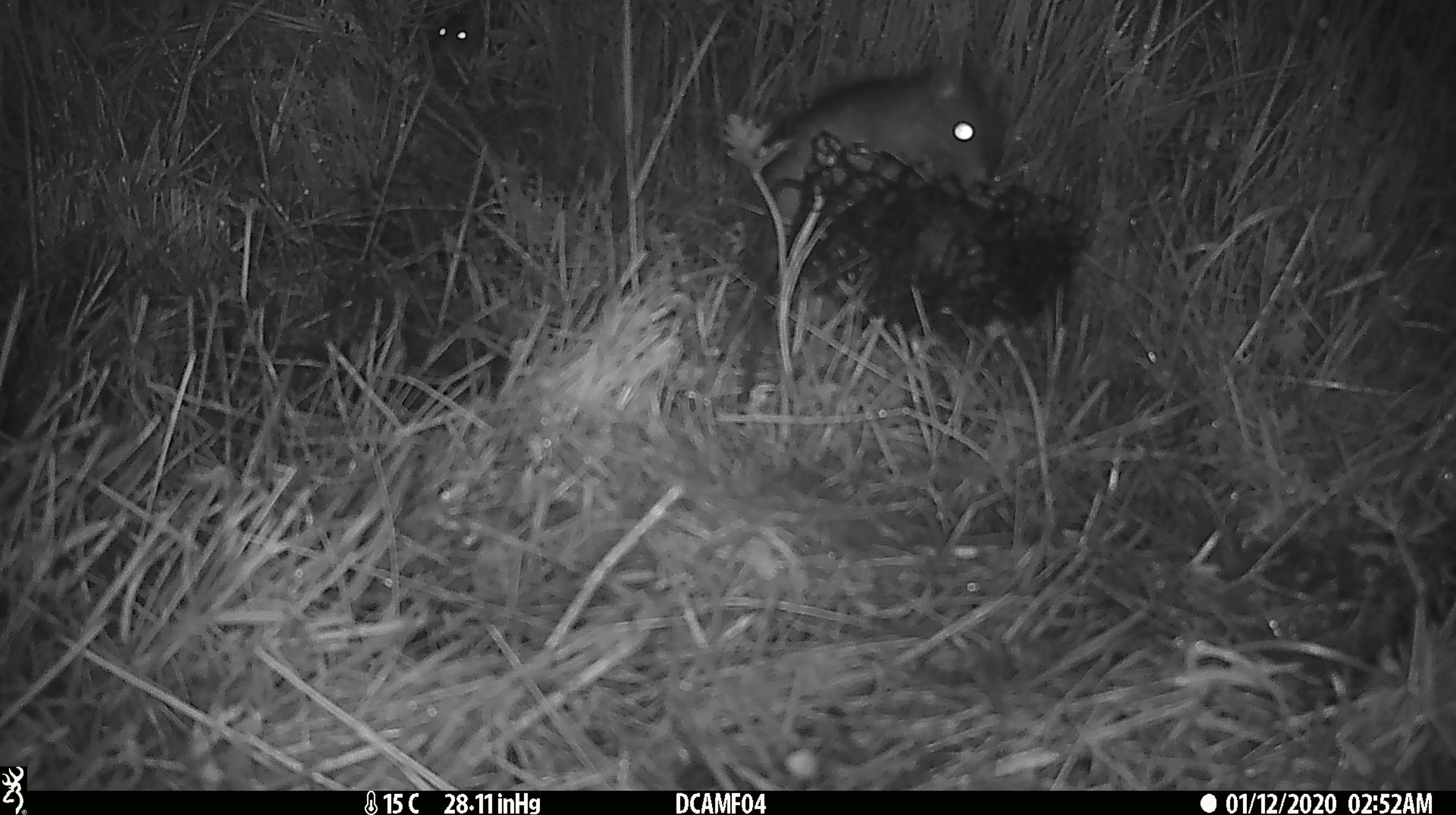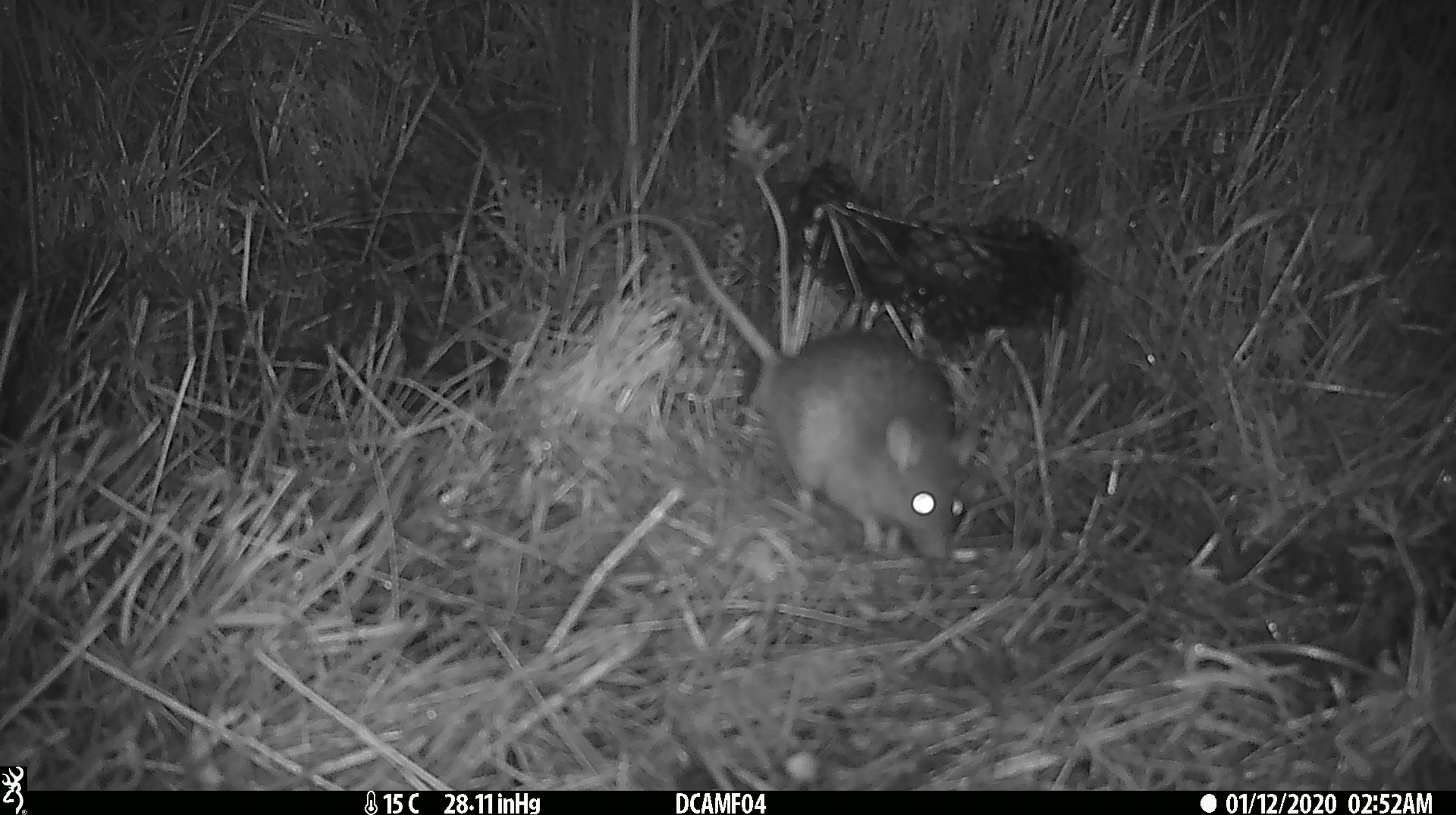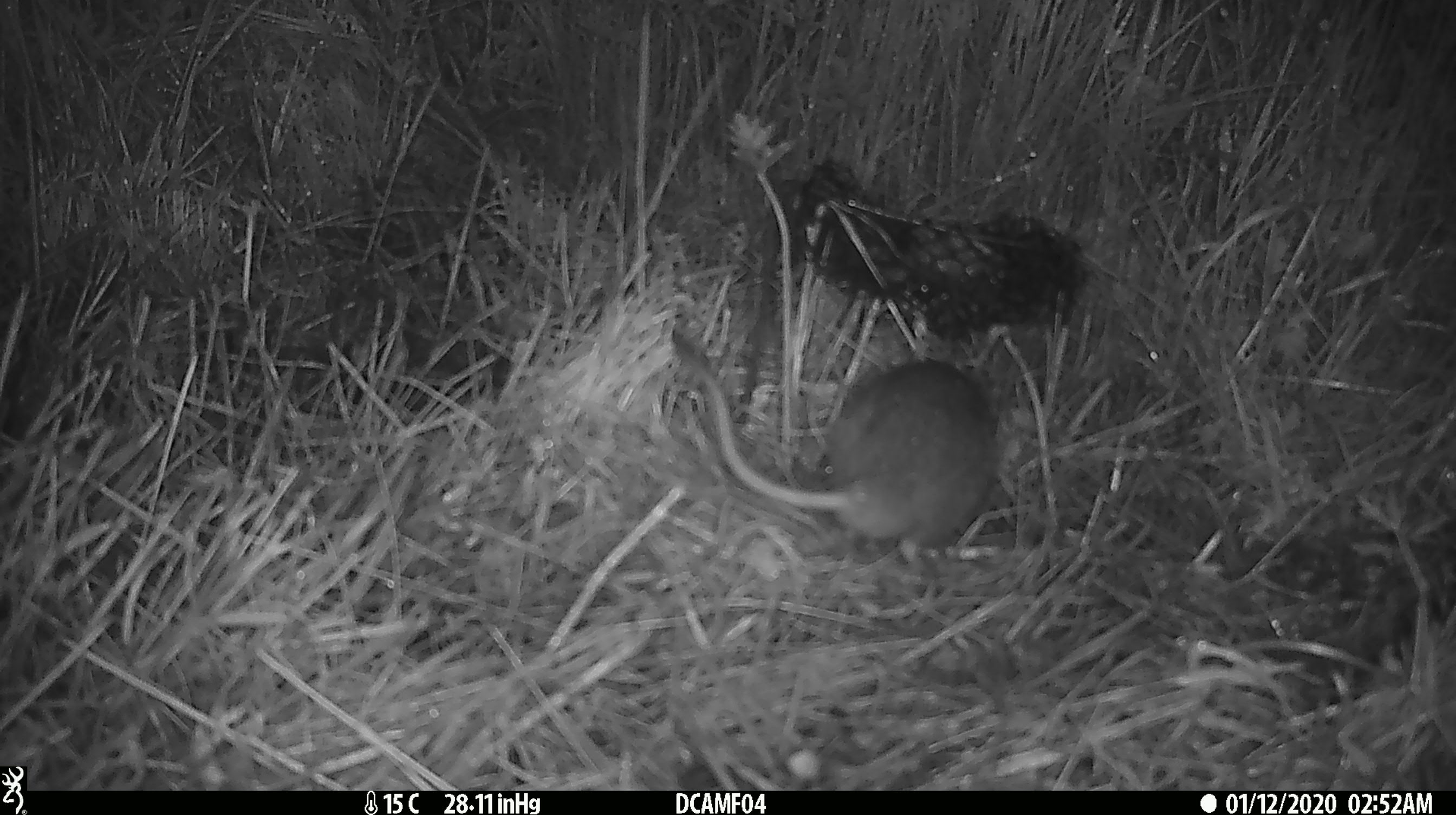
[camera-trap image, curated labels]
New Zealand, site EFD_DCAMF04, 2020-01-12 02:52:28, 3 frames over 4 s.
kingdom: Animalia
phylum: Chordata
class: Mammalia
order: Rodentia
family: Muridae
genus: Rattus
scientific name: Rattus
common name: rat